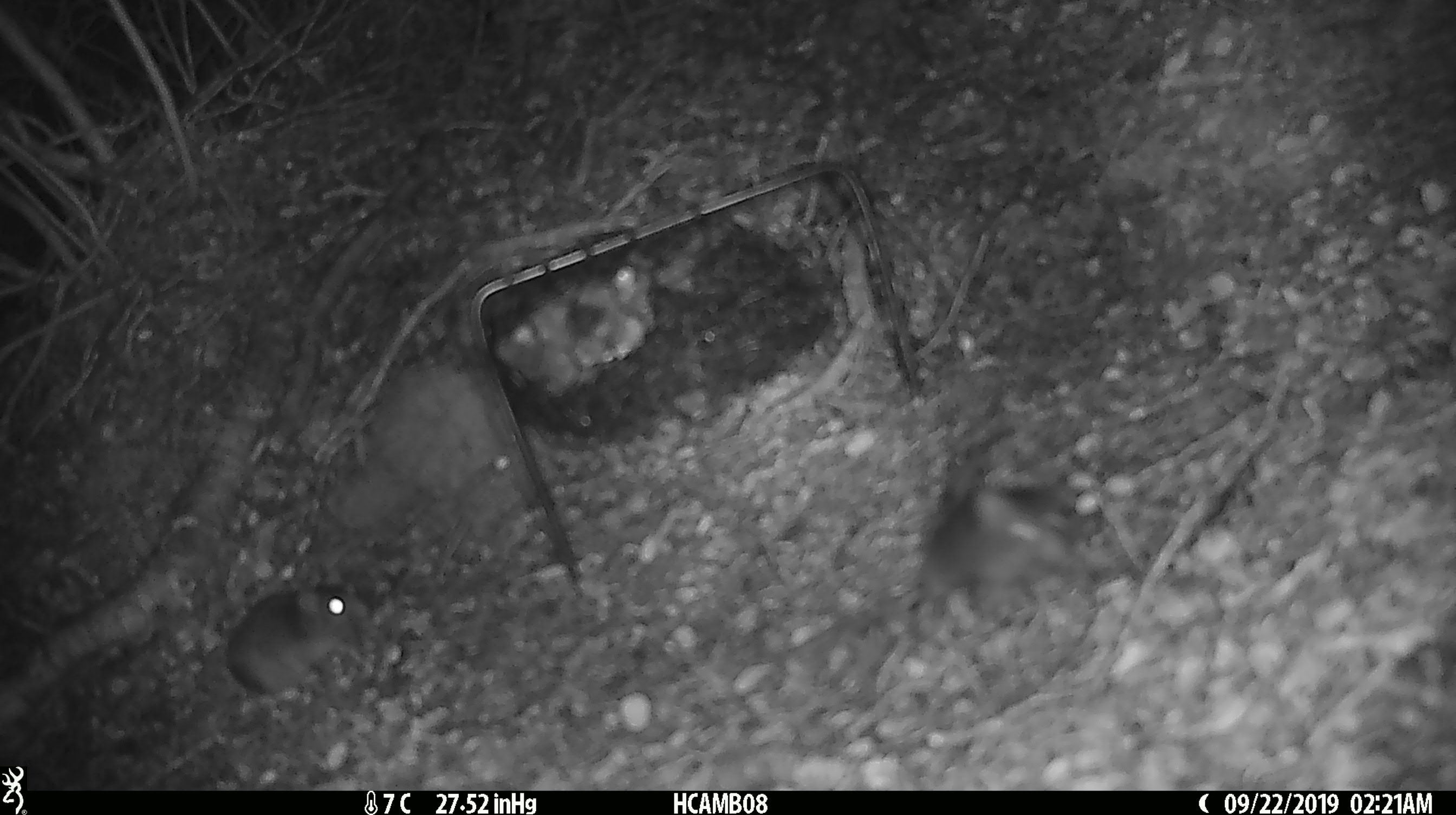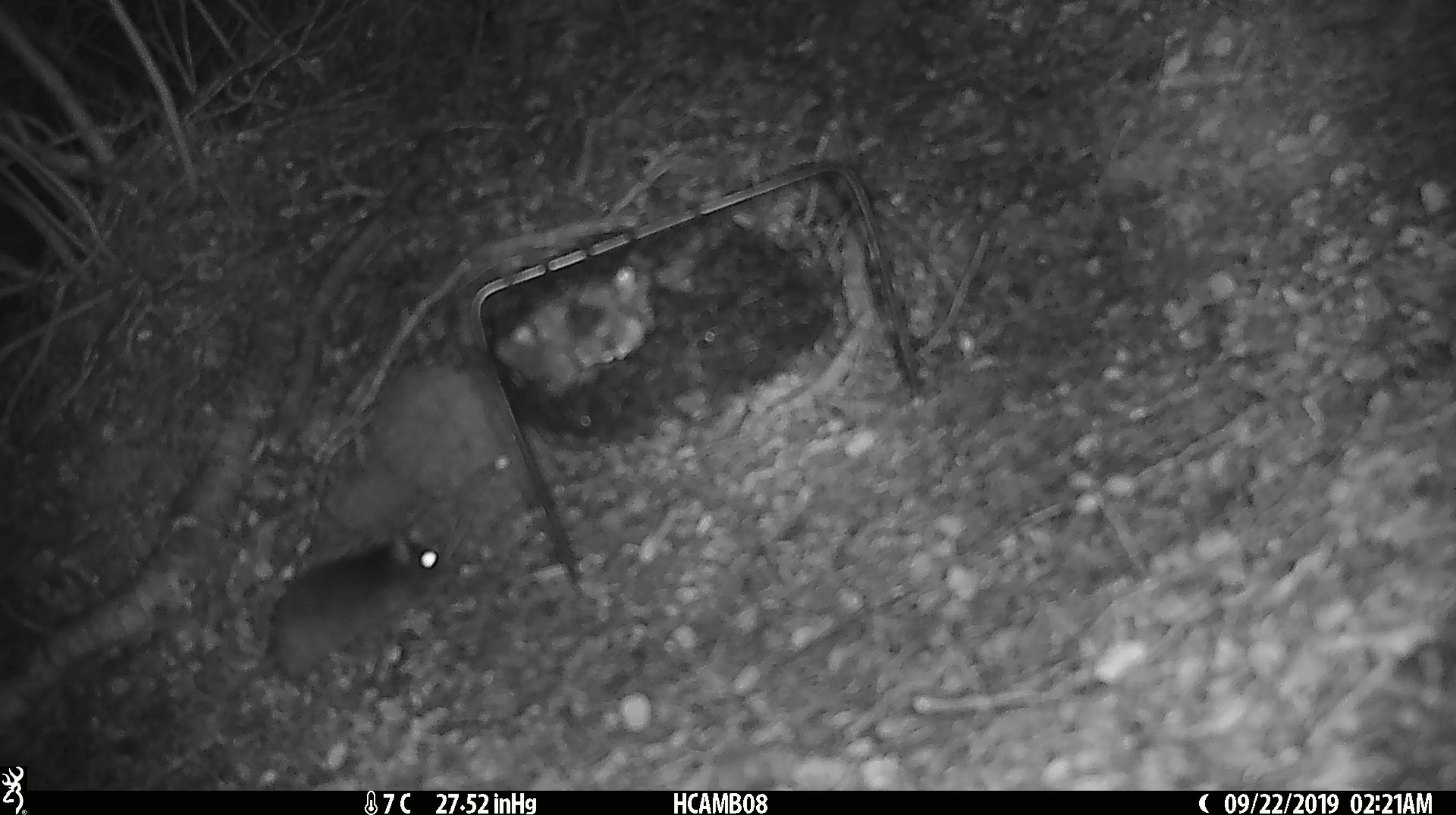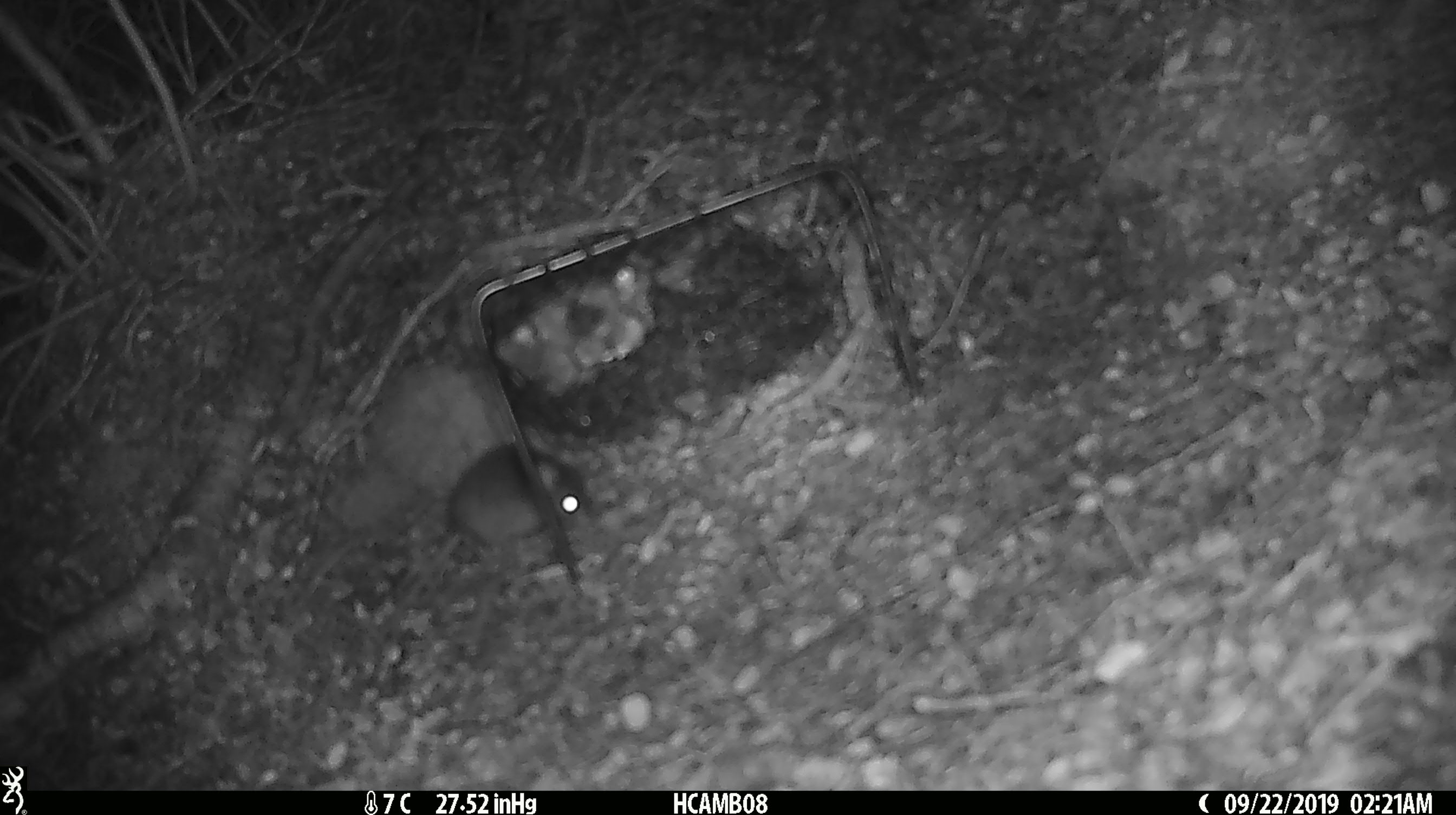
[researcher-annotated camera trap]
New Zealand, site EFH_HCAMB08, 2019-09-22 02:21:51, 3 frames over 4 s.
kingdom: Animalia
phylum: Chordata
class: Mammalia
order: Rodentia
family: Muridae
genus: Mus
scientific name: Mus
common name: mouse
Mouse (Mus).